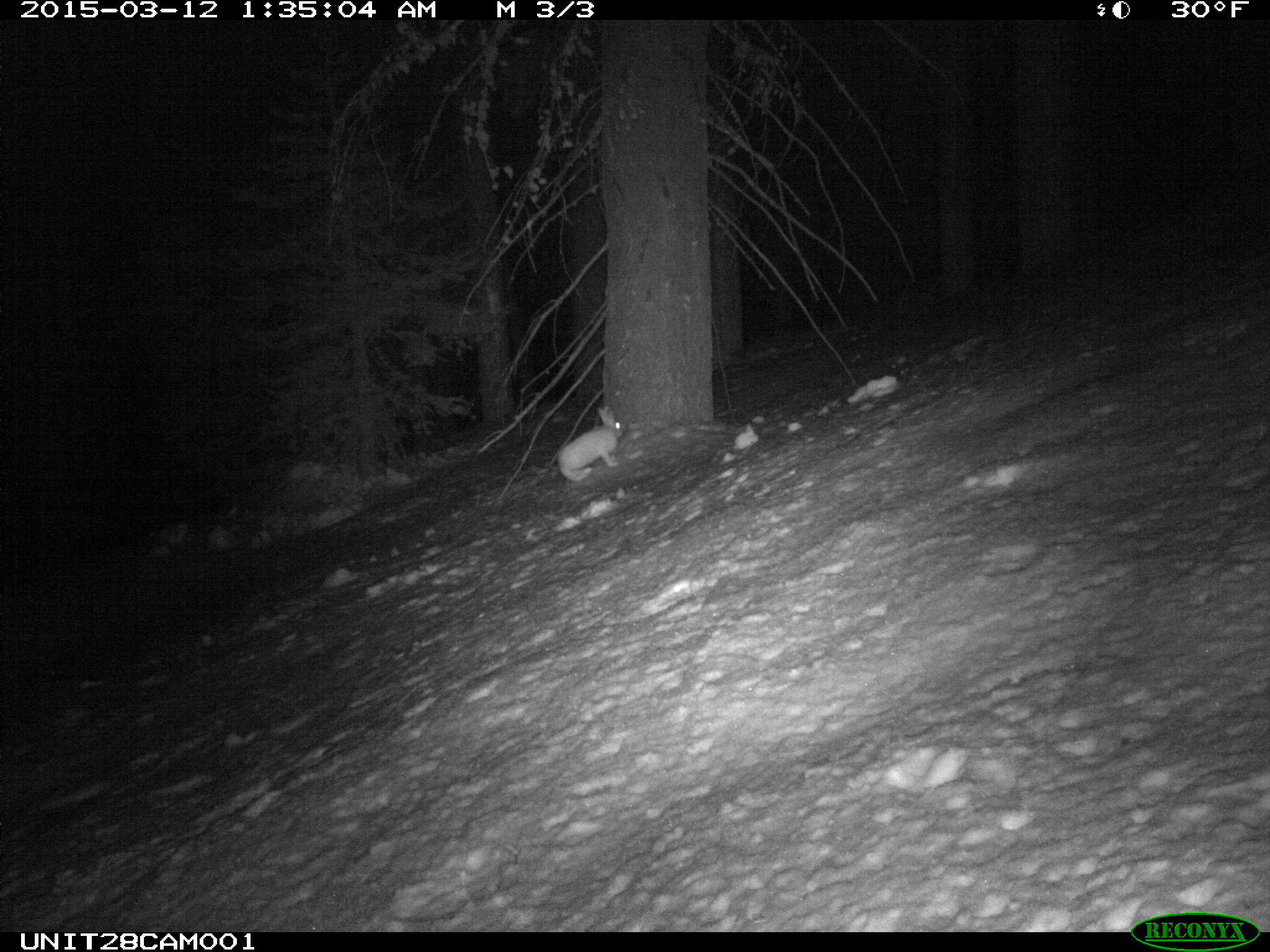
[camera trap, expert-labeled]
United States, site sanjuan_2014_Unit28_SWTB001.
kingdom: Animalia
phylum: Chordata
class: Mammalia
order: Lagomorpha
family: Leporidae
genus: Lepus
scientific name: Lepus americanus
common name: snowshoe hare